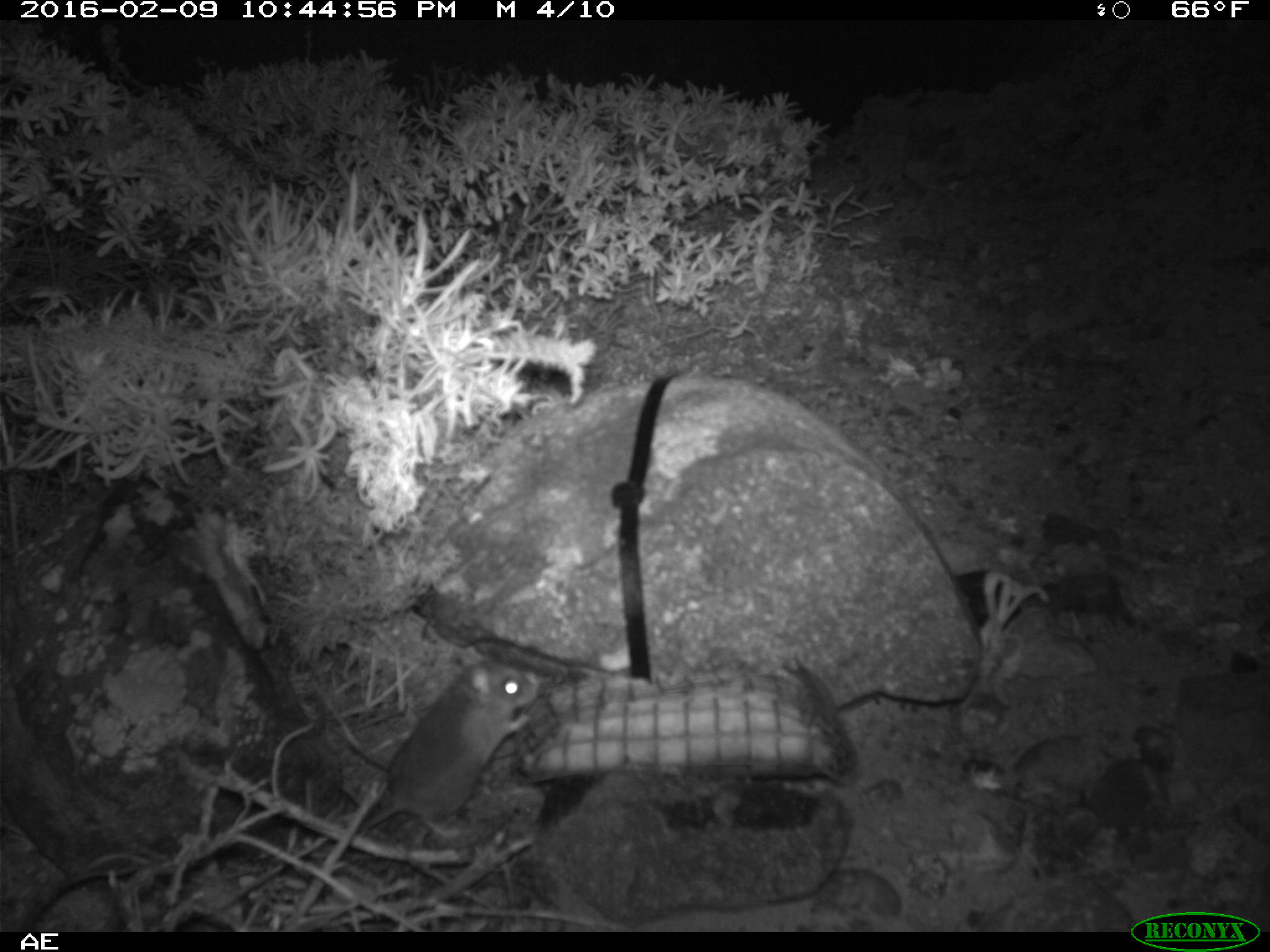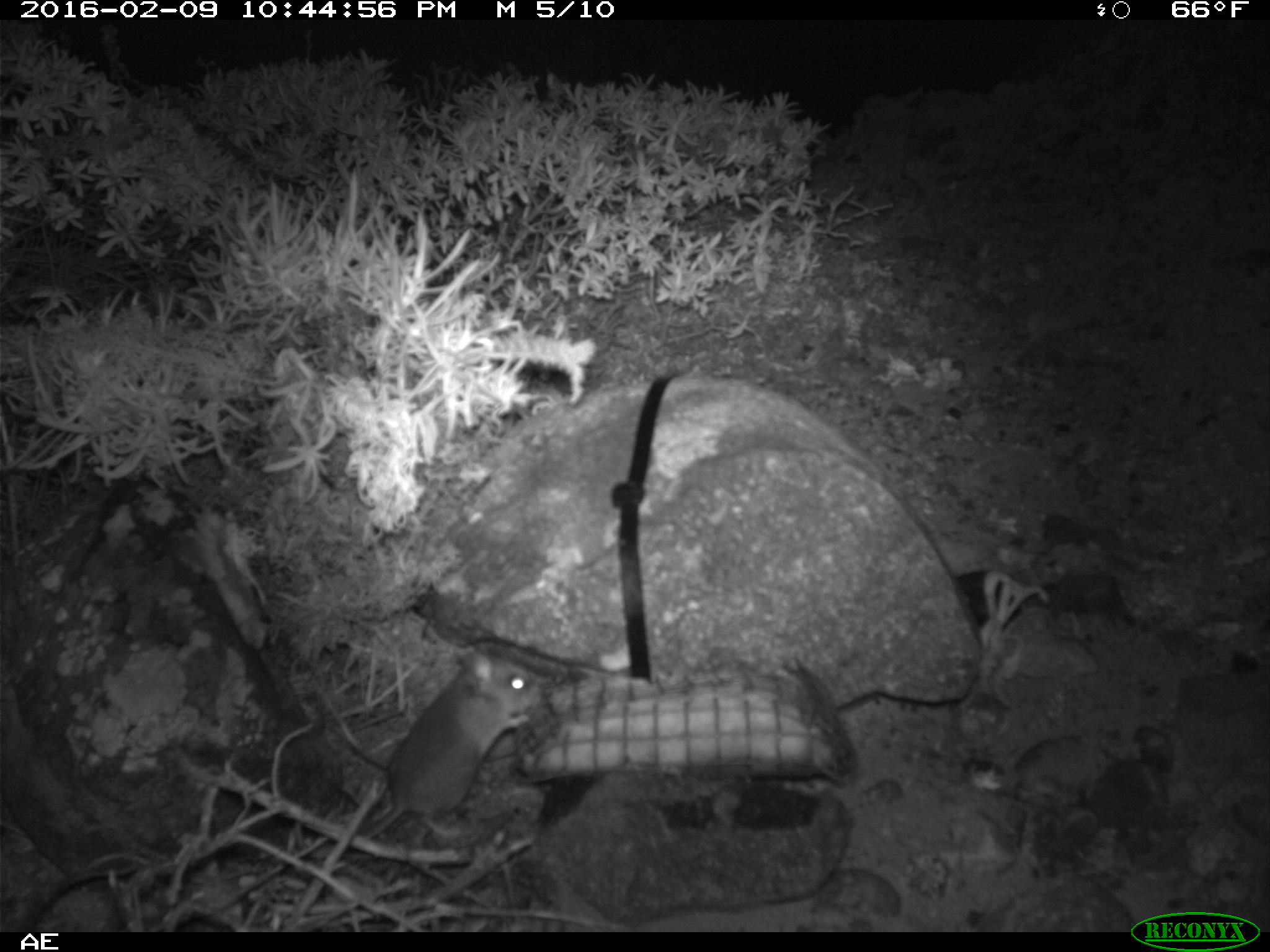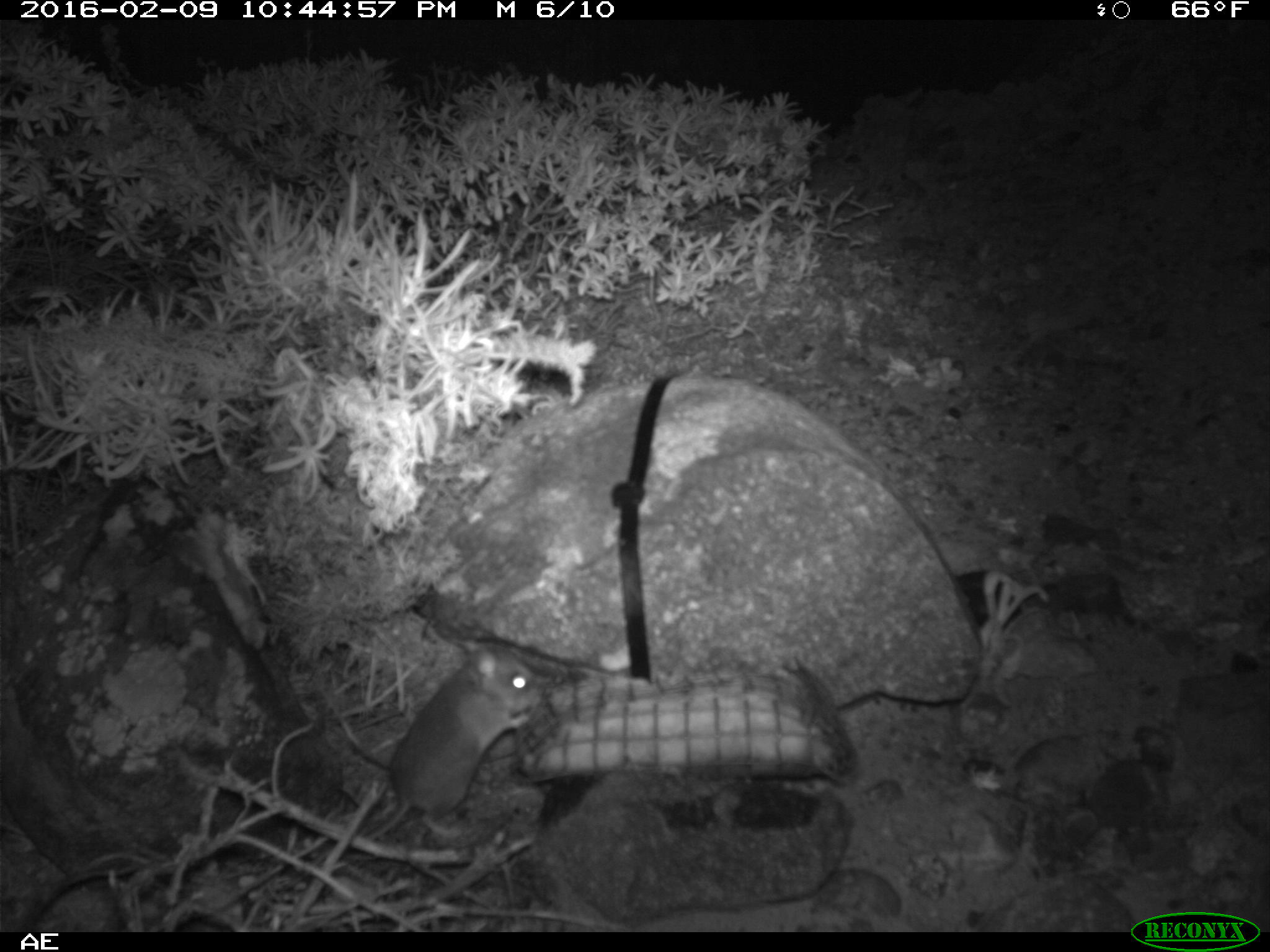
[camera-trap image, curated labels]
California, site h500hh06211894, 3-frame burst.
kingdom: Animalia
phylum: Chordata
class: Mammalia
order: Rodentia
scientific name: Rodentia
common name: rodent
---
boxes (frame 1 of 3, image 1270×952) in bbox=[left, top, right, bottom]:
rodent: bbox=[347, 660, 543, 835]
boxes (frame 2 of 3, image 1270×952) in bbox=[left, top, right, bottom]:
rodent: bbox=[304, 652, 542, 852]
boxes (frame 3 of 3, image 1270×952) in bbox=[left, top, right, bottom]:
rodent: bbox=[364, 635, 545, 840]